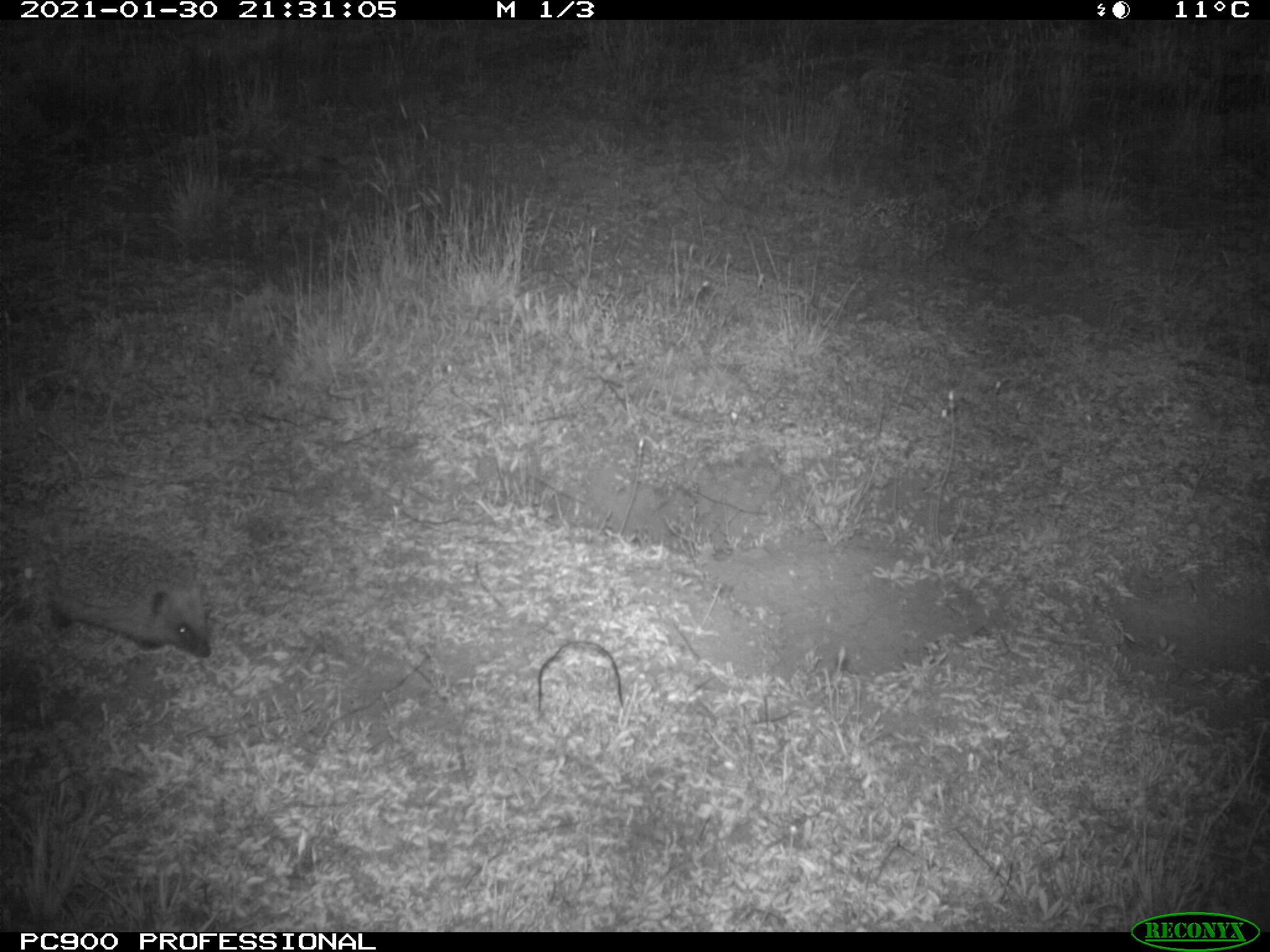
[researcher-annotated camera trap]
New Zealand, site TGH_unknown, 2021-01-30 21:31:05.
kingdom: Animalia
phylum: Chordata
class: Mammalia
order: Eulipotyphla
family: Erinaceidae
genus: Erinaceus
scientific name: Erinaceus europaeus europaeus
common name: european hedgehog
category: hedgehog